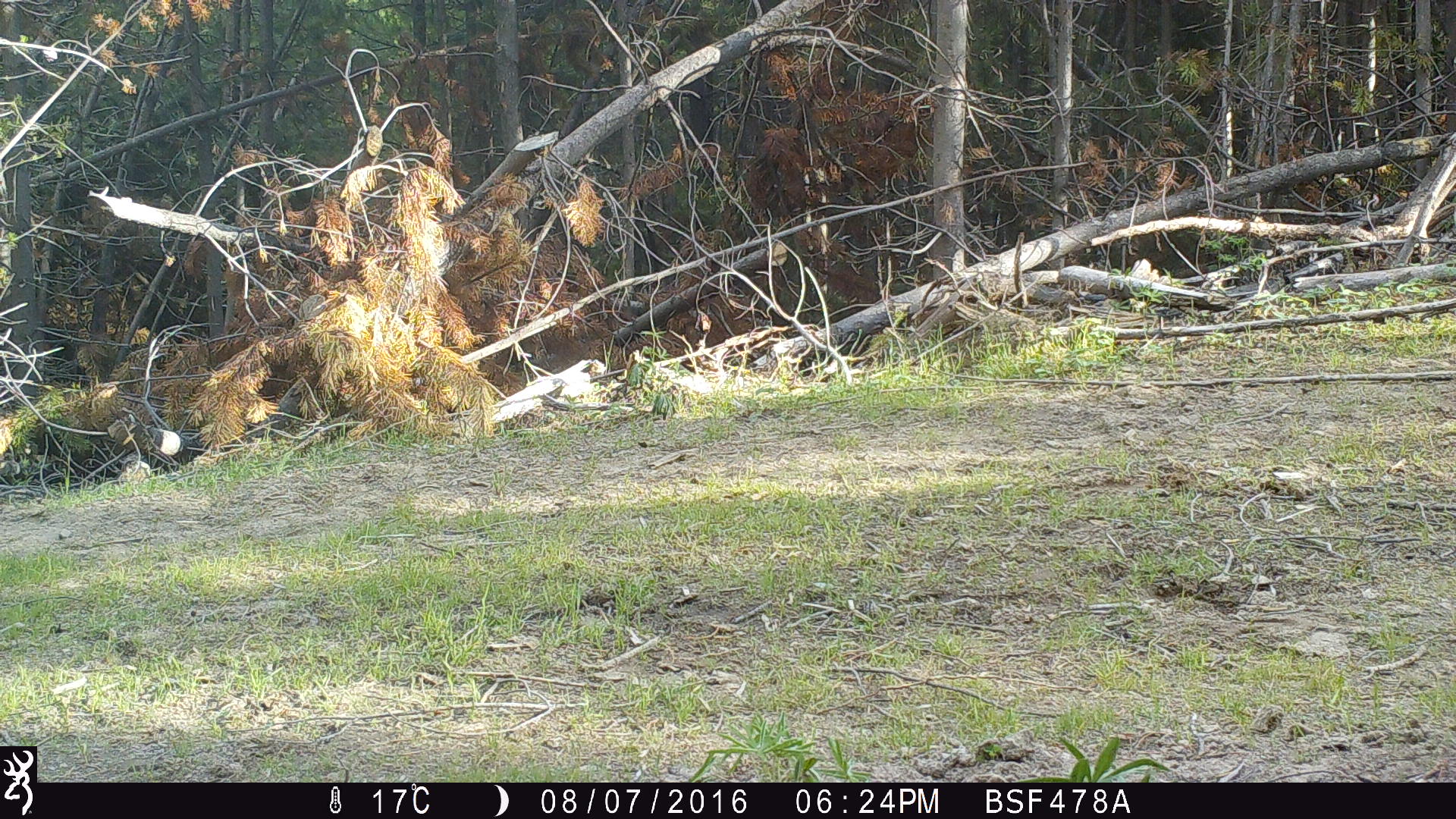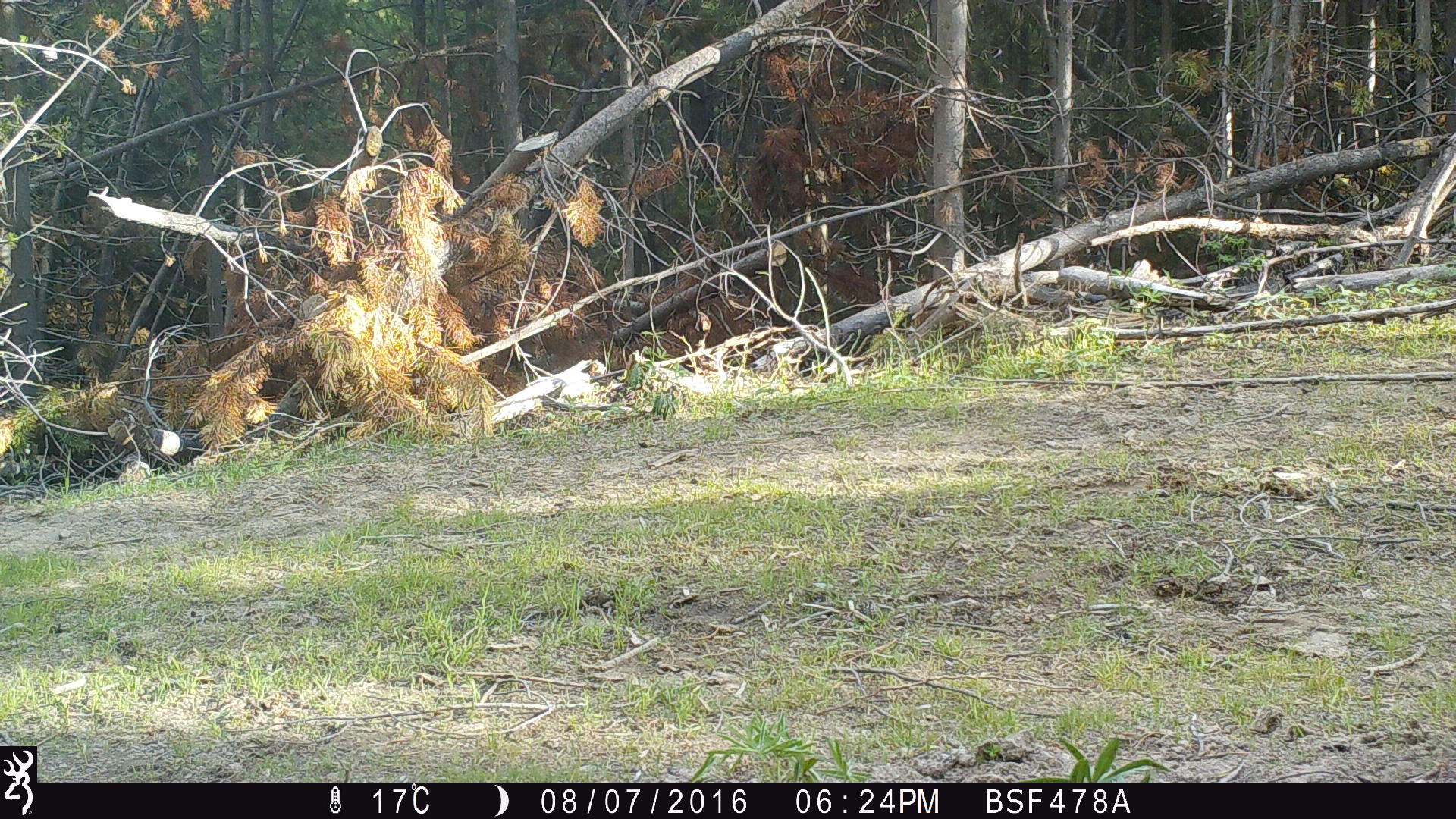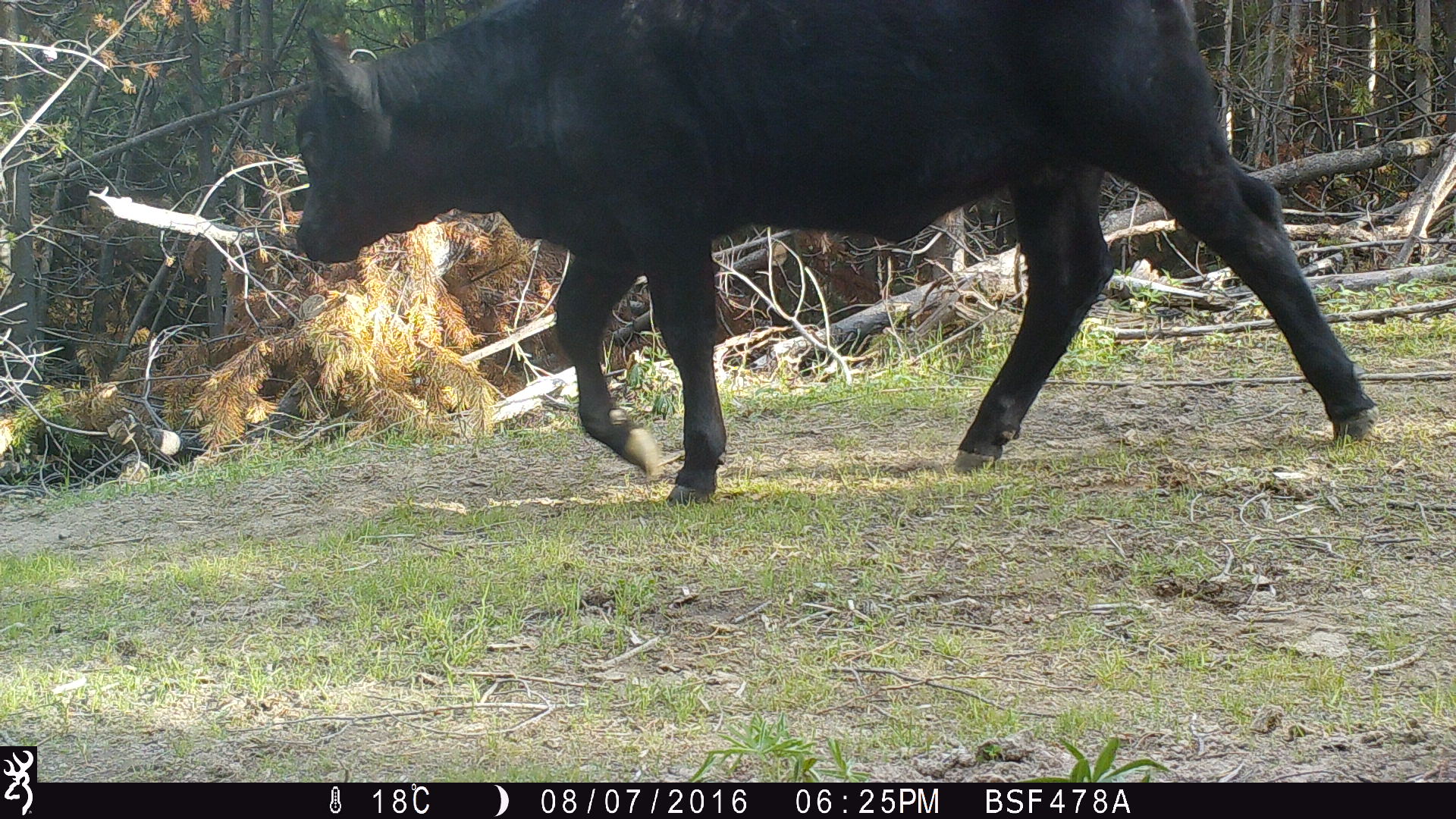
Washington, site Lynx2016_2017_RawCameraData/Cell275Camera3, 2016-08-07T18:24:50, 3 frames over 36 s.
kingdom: Animalia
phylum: Chordata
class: Mammalia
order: Artiodactyla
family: Bovidae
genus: Bos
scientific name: Bos taurus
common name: domestic cattle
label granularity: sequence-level